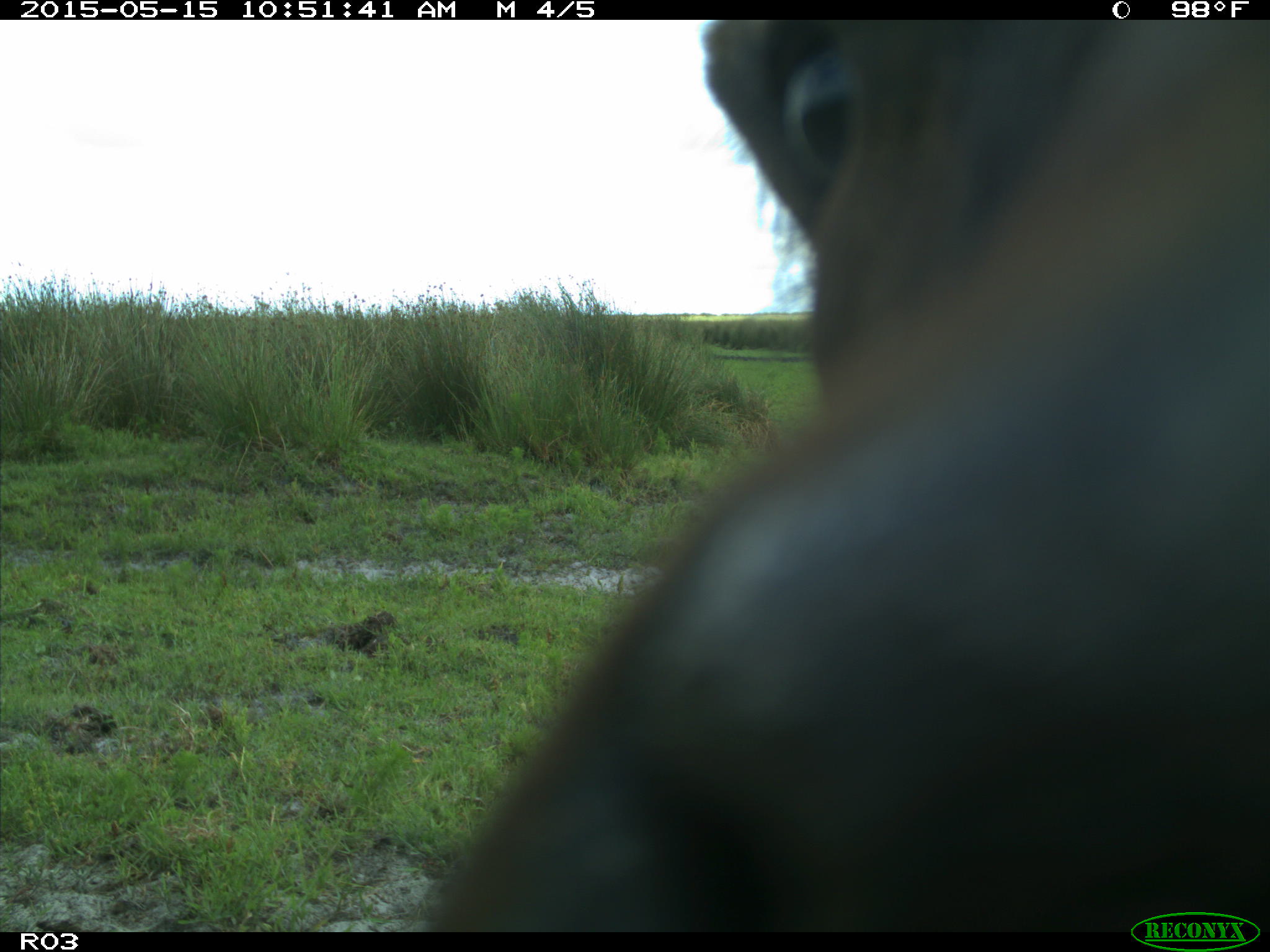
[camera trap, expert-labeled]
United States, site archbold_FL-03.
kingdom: Animalia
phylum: Chordata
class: Mammalia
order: Artiodactyla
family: Bovidae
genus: Bos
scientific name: Bos taurus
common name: domestic cow